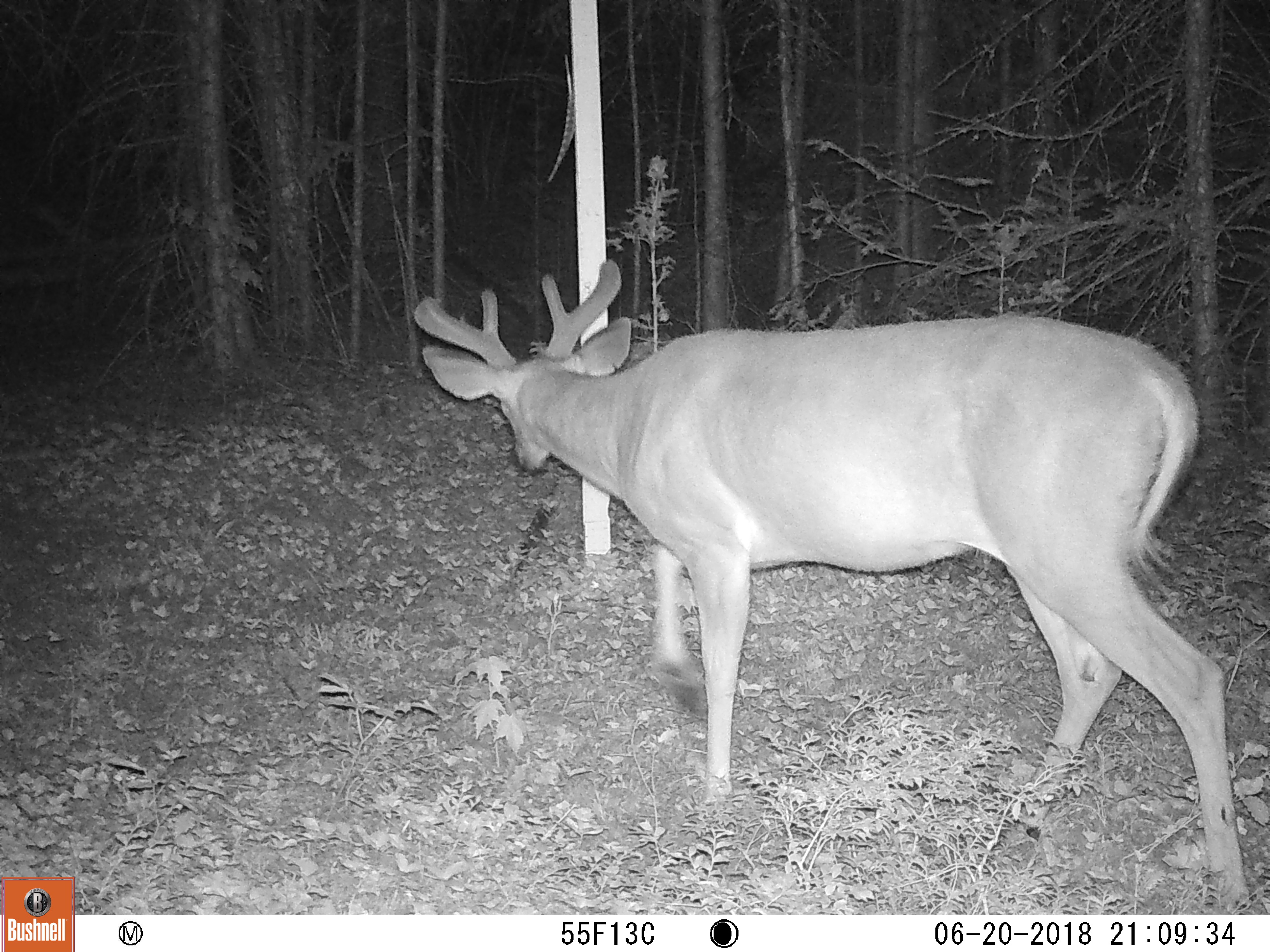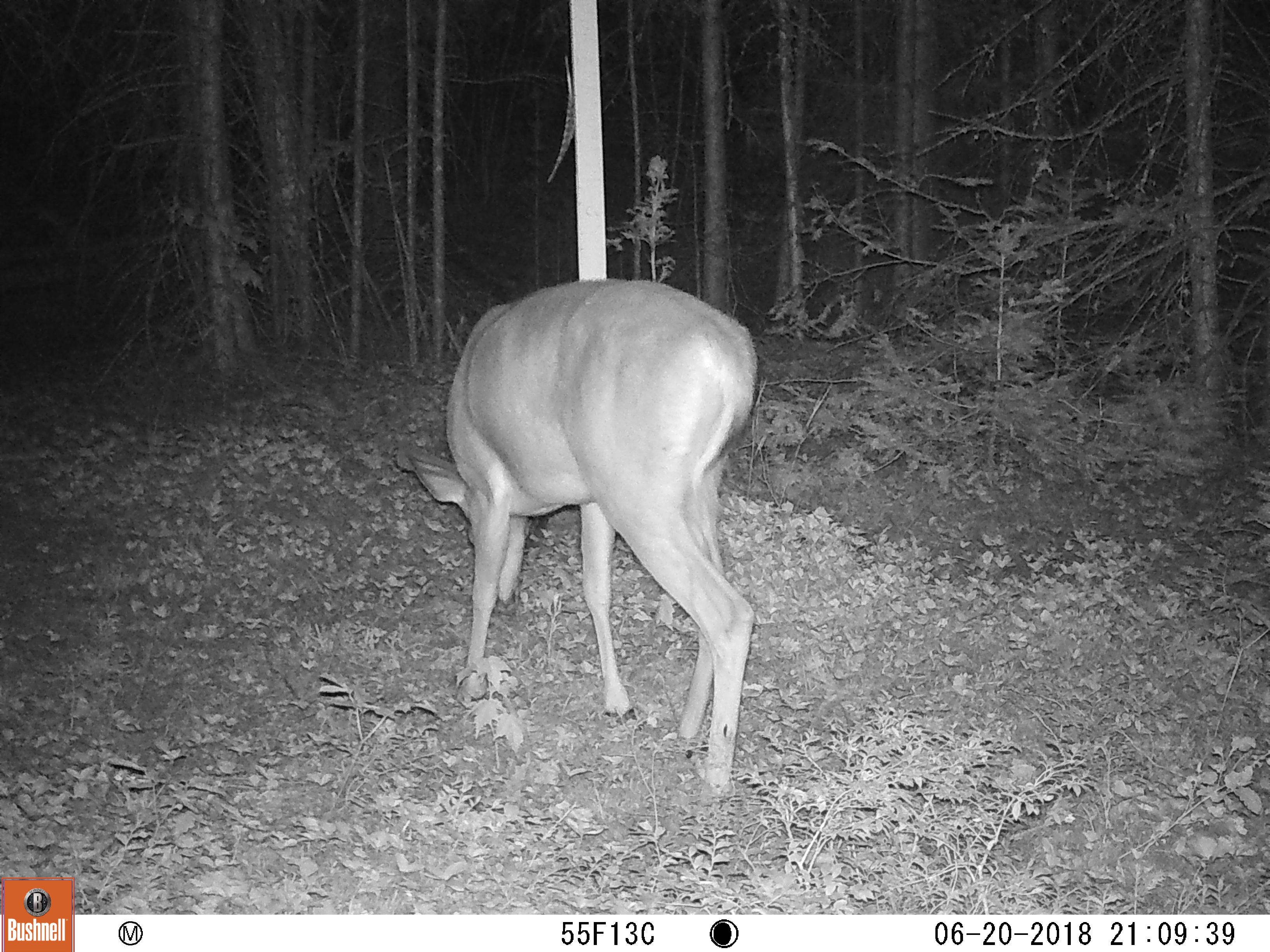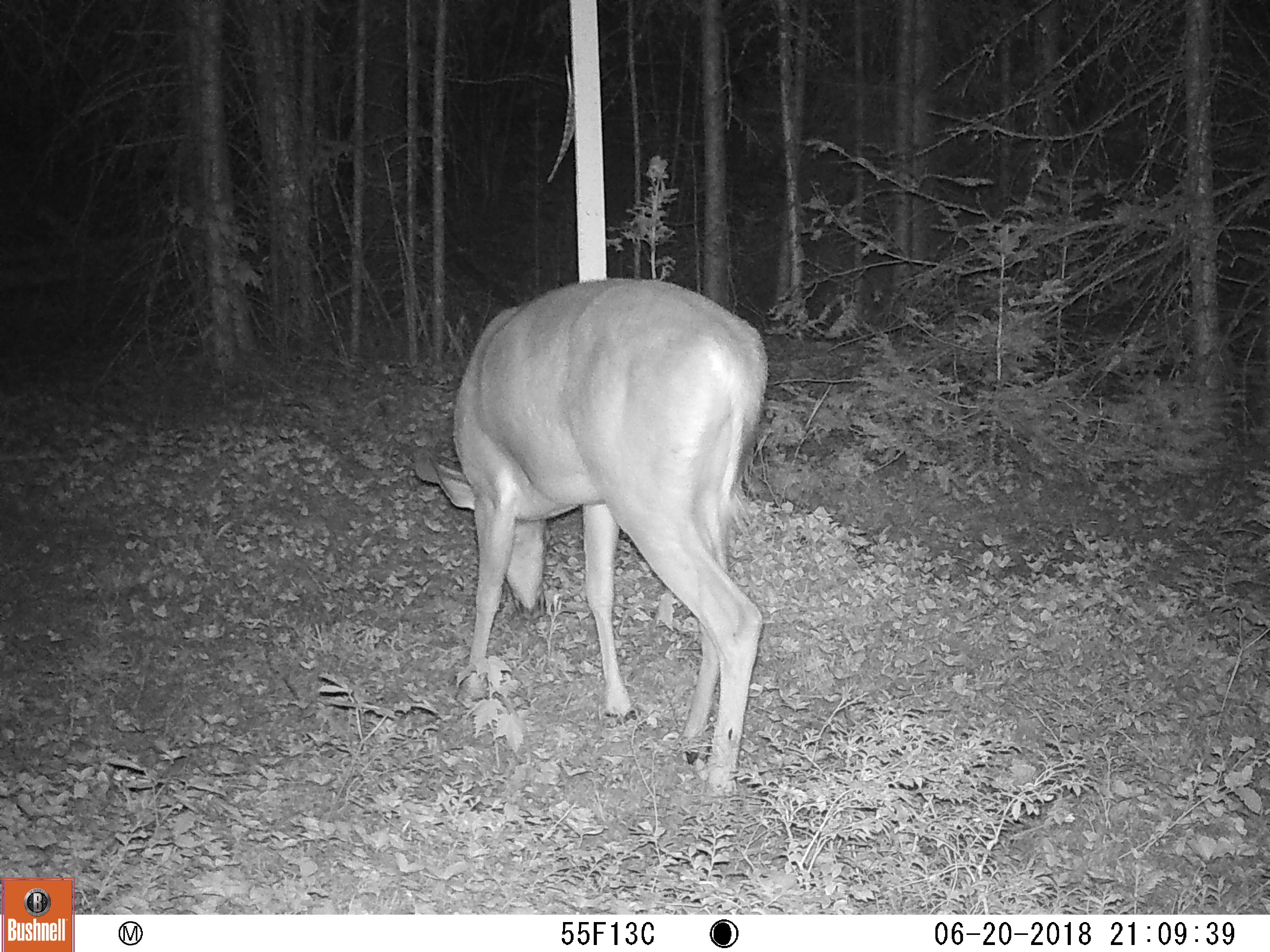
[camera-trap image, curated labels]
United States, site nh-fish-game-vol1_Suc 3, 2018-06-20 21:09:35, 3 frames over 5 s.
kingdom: Animalia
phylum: Chordata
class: Mammalia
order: Artiodactyla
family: Cervidae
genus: Odocoileus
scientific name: Odocoileus virginianus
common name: white-tailed deer